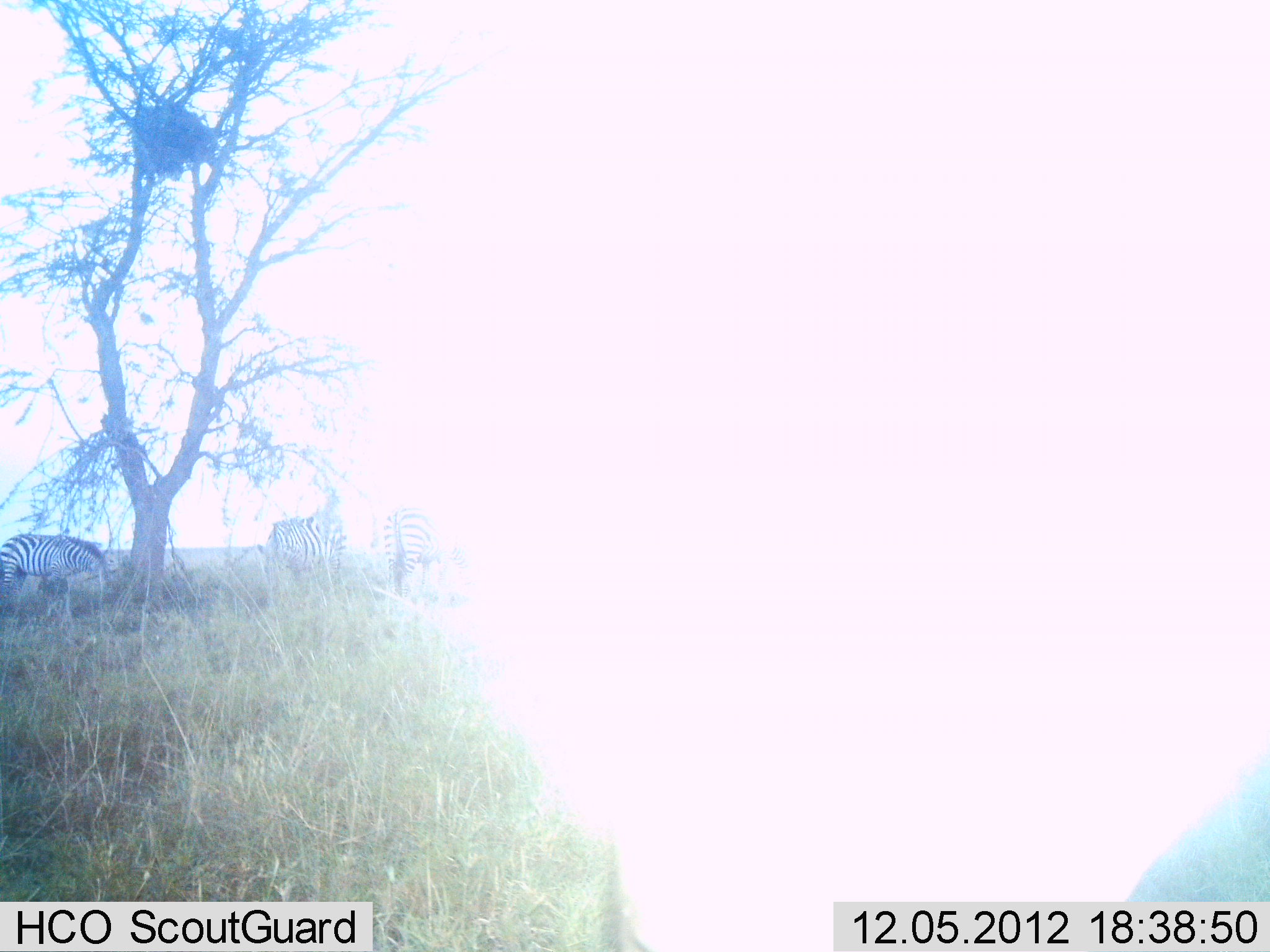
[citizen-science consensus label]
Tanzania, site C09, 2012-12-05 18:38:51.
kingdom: Animalia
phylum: Chordata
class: Mammalia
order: Perissodactyla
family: Equidae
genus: Equus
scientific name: Equus quagga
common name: plains zebra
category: zebra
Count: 3.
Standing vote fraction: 60%.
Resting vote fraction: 10%.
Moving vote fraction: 0%.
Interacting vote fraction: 0%.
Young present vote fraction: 0%.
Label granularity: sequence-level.